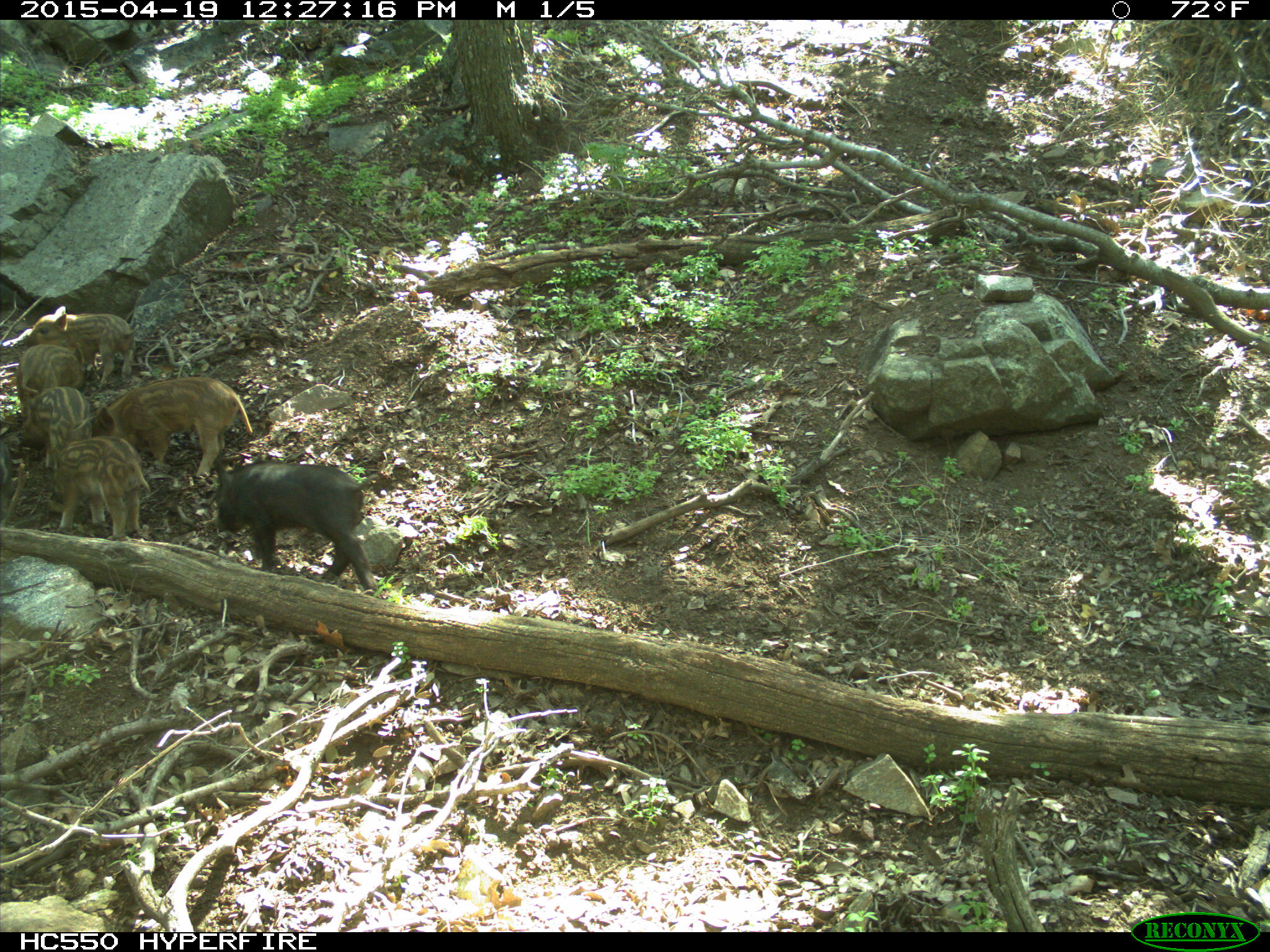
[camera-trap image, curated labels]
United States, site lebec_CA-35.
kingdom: Animalia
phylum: Chordata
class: Mammalia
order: Artiodactyla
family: Suidae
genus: Sus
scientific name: Sus scrofa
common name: wild boar